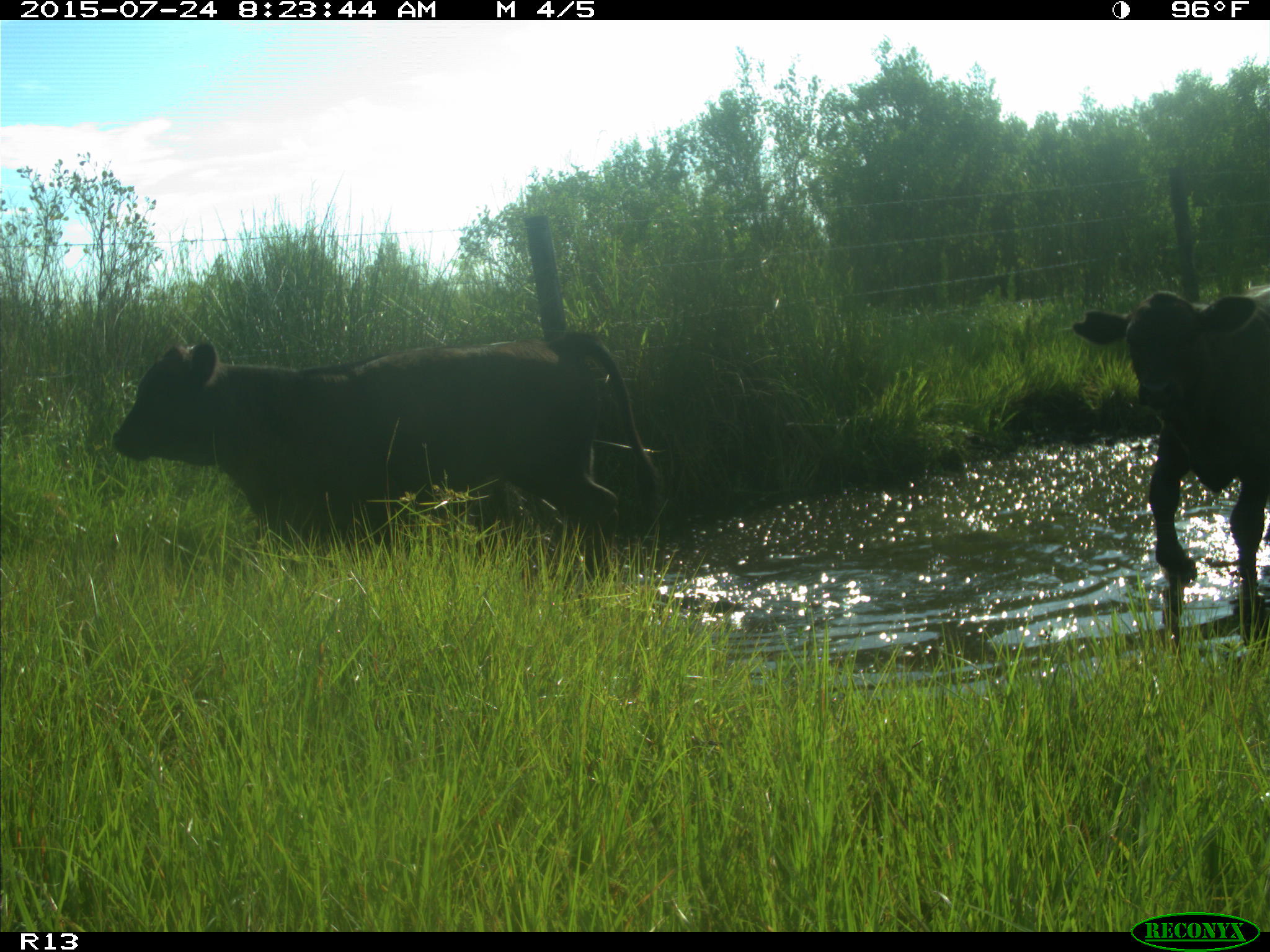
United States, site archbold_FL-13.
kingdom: Animalia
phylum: Chordata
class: Mammalia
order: Artiodactyla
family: Bovidae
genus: Bos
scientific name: Bos taurus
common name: domestic cow